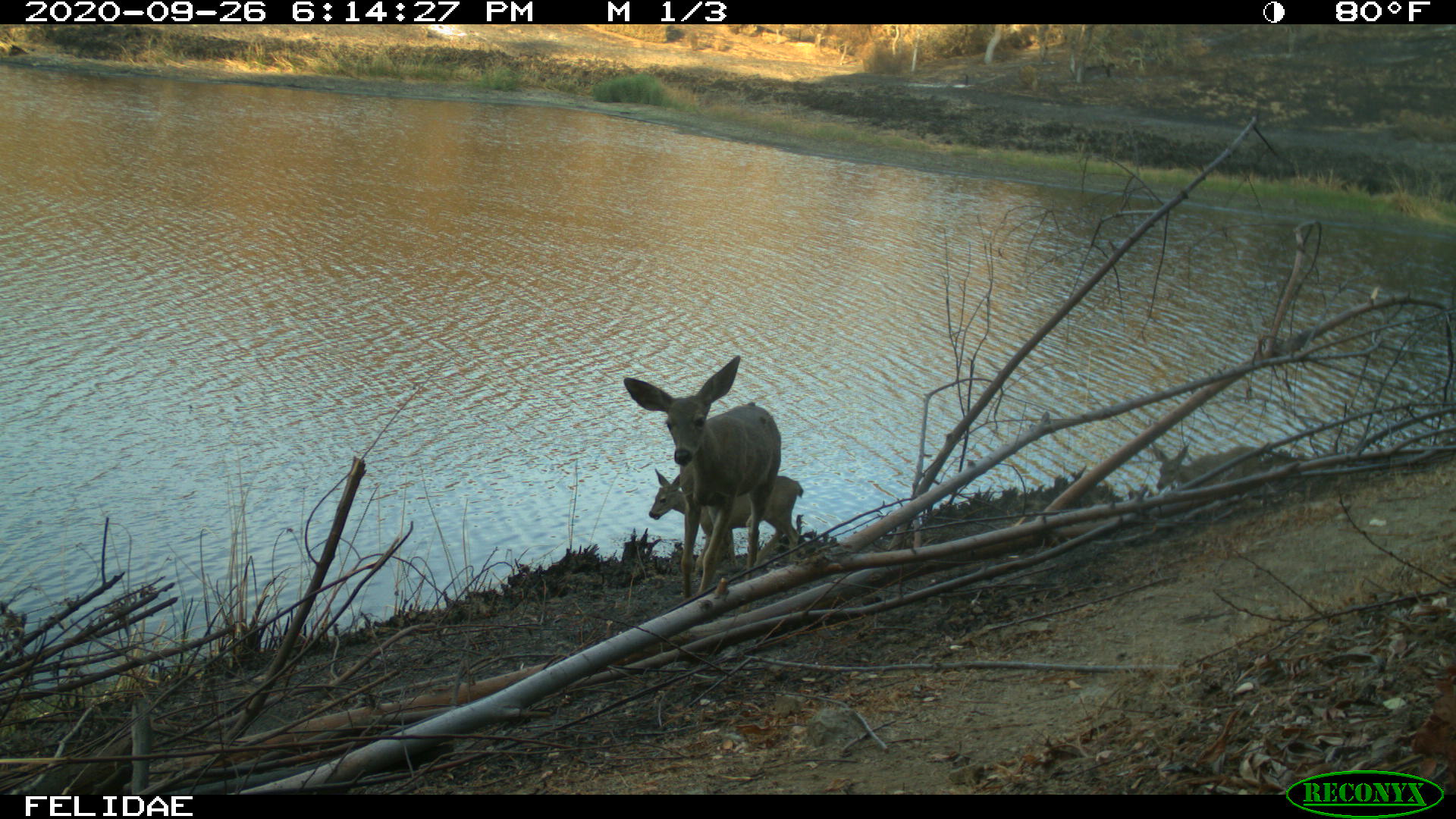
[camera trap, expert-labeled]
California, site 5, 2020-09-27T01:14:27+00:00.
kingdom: Animalia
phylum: Chordata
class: Mammalia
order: Artiodactyla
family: Cervidae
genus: Odocoileus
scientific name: Odocoileus hemionus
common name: mule deer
Mule deer (Odocoileus hemionus).